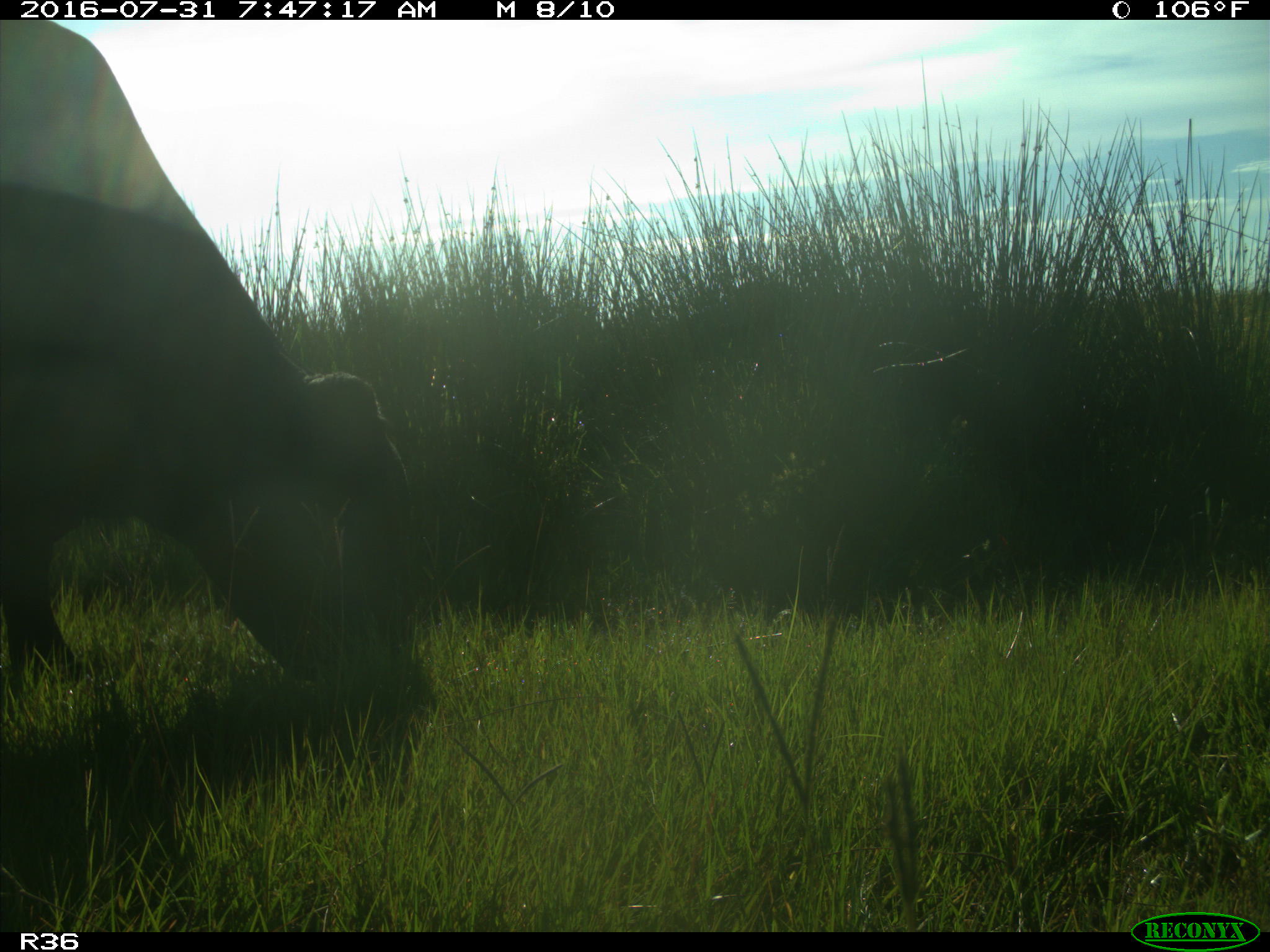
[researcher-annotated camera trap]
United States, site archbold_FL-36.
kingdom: Animalia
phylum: Chordata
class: Mammalia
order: Artiodactyla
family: Bovidae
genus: Bos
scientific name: Bos taurus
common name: domestic cow